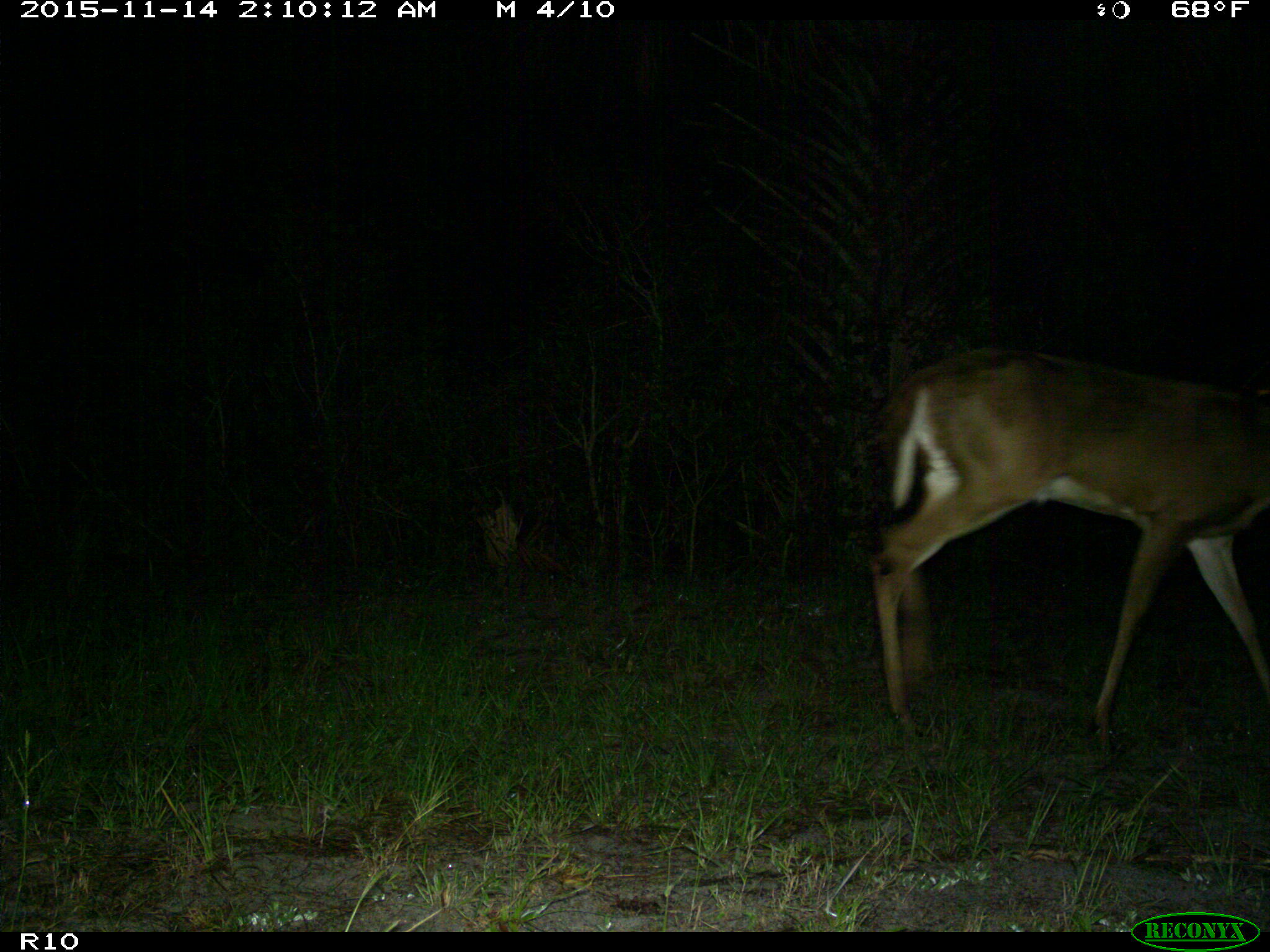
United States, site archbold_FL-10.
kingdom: Animalia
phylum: Chordata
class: Mammalia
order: Artiodactyla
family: Cervidae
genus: Odocoileus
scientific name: Odocoileus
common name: deer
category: unidentified deer